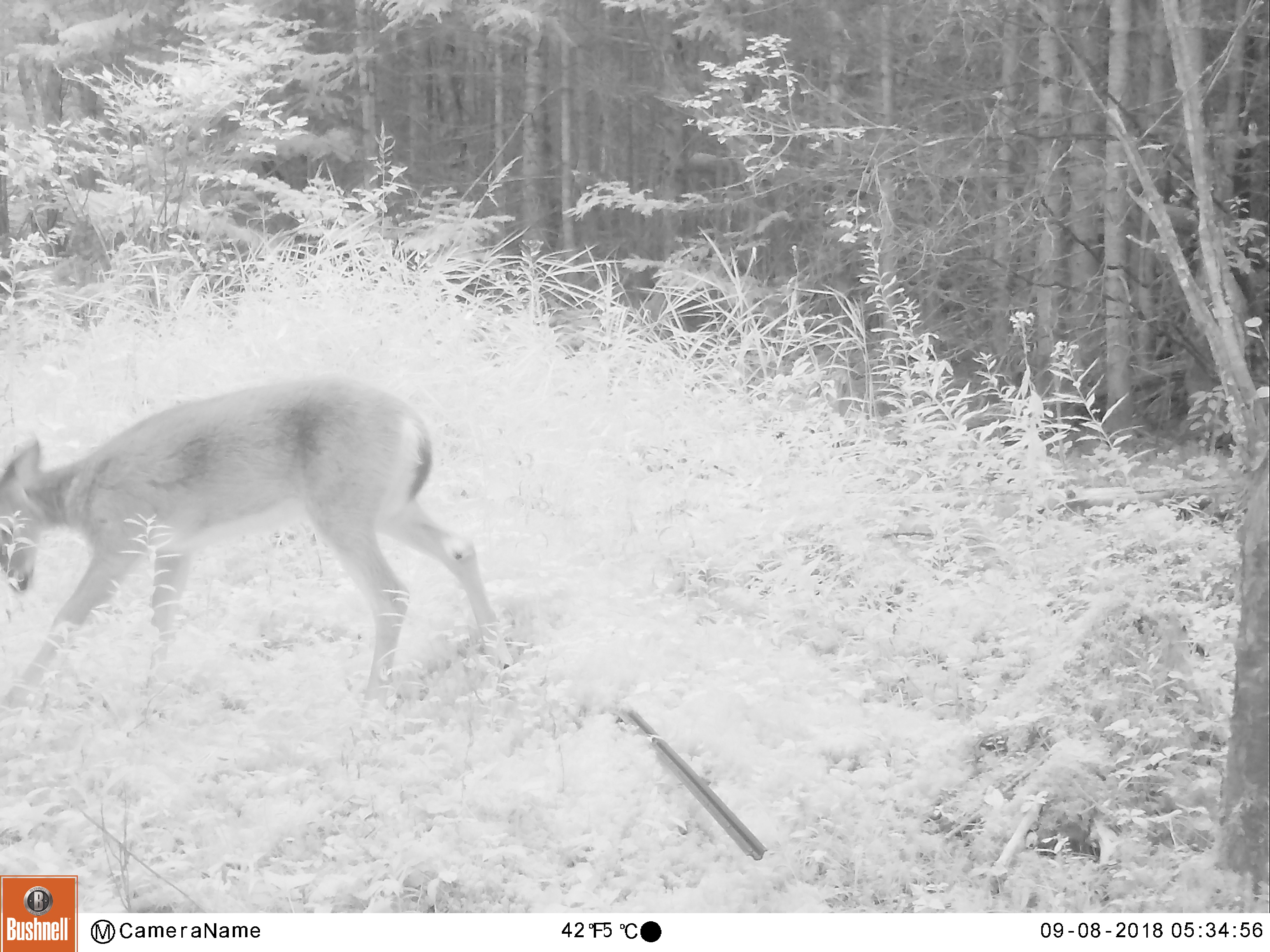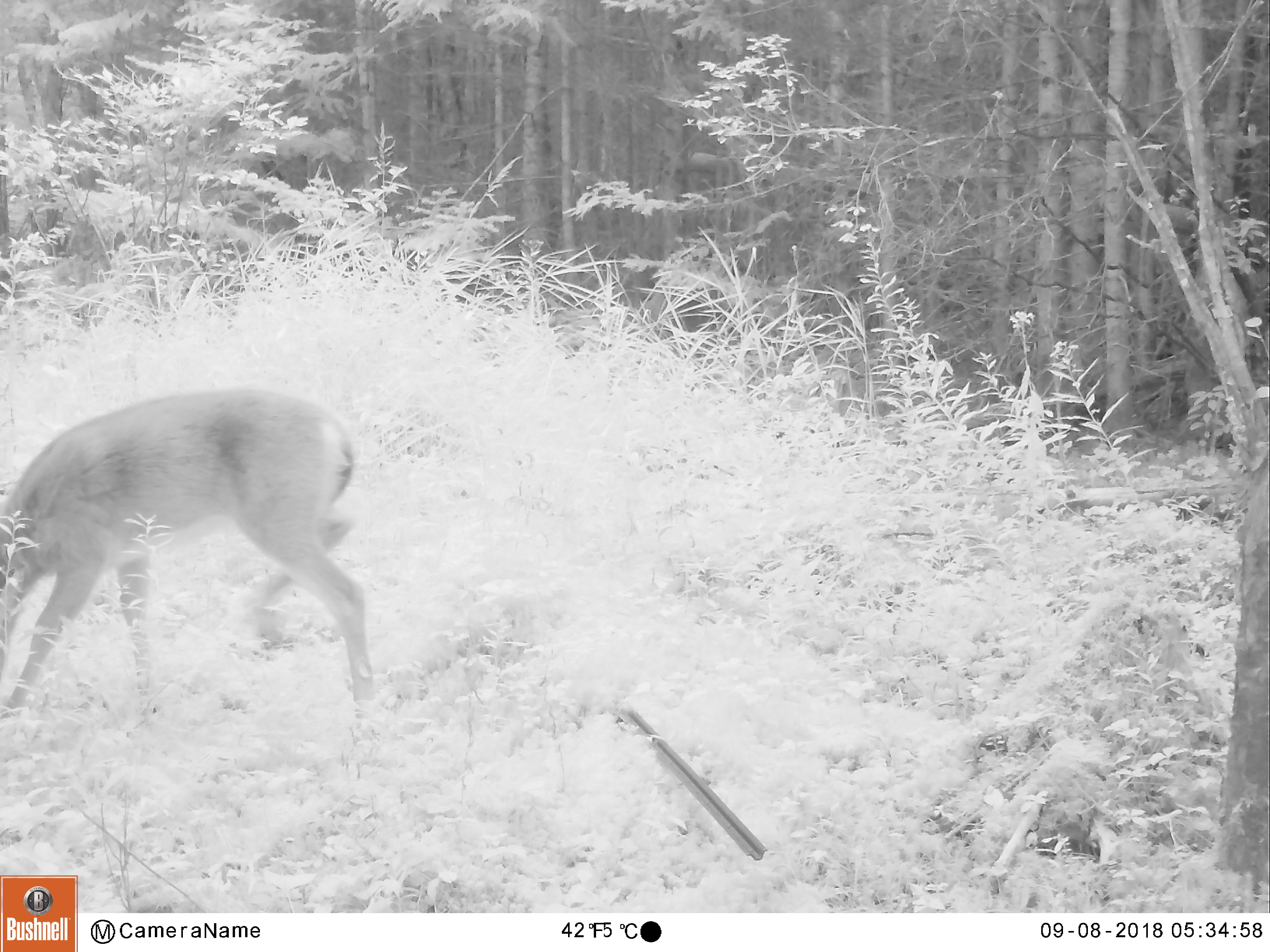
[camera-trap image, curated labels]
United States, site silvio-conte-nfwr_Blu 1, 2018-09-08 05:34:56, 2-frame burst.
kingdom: Animalia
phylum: Chordata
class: Mammalia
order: Artiodactyla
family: Cervidae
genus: Odocoileus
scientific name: Odocoileus virginianus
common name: white-tailed deer